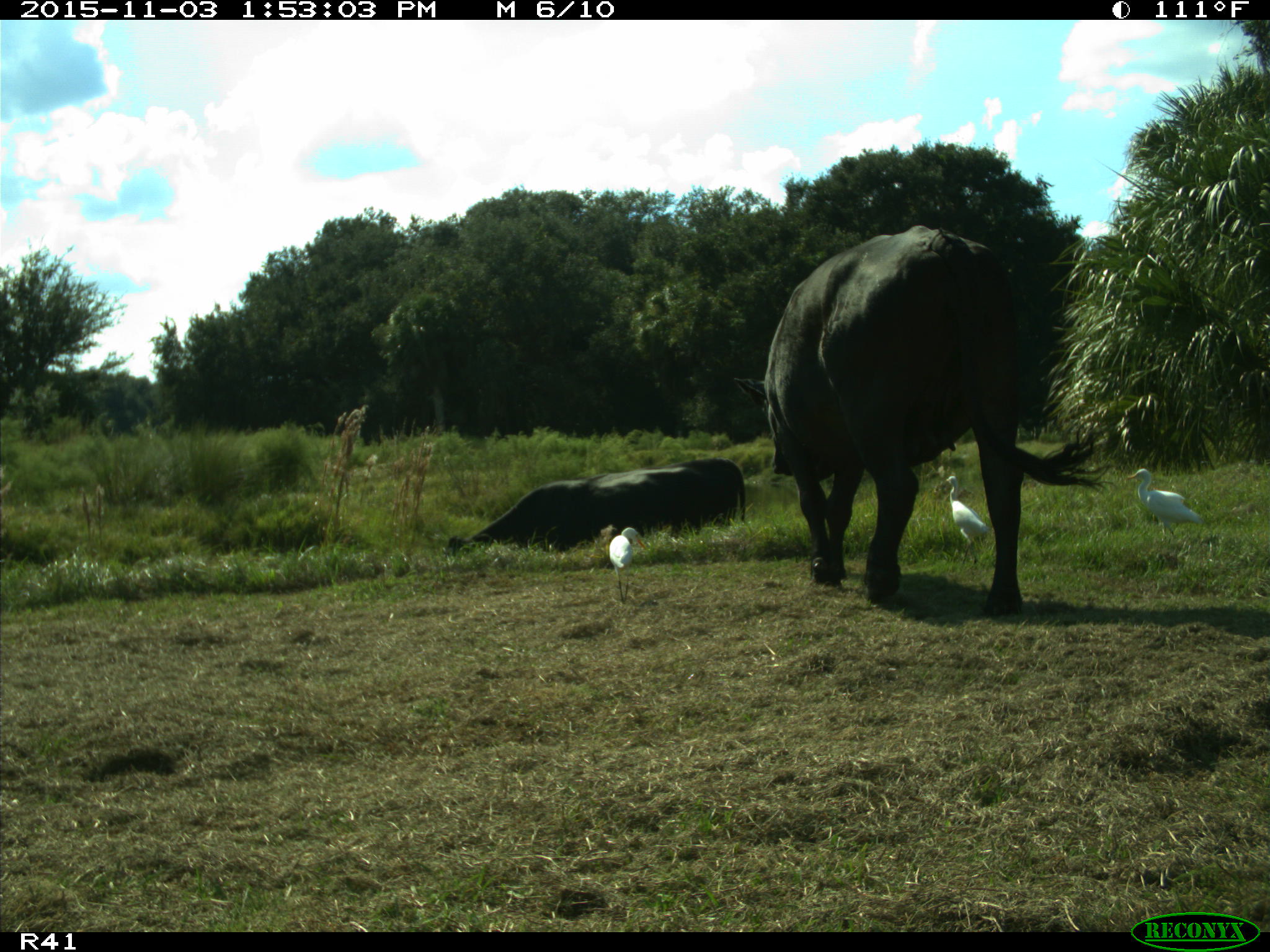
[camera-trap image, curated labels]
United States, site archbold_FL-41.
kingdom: Animalia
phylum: Chordata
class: Mammalia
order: Artiodactyla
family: Bovidae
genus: Bos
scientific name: Bos taurus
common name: domestic cow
Bos taurus (domestic cow).